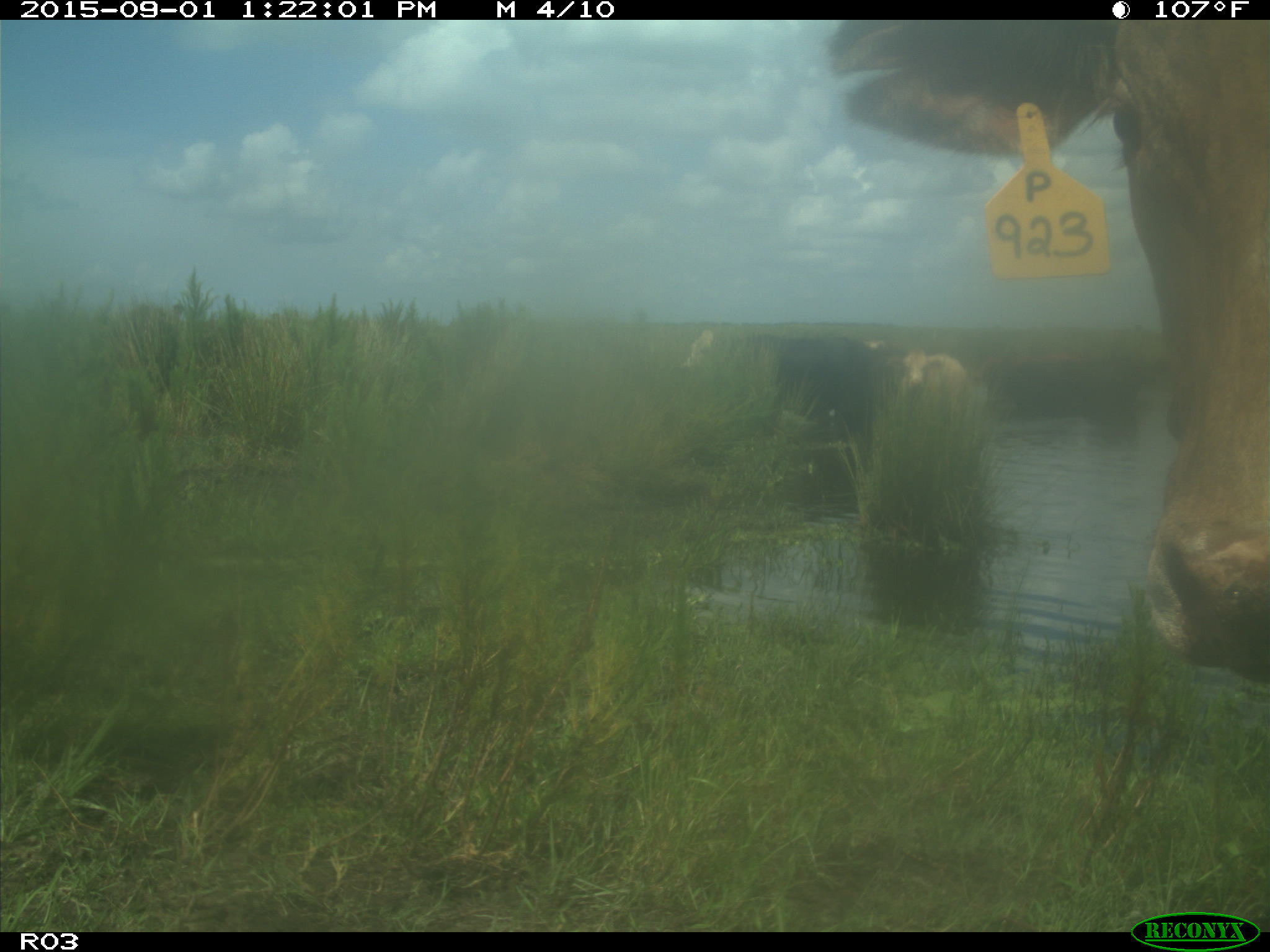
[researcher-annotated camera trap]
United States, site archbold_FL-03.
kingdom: Animalia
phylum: Chordata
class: Mammalia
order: Artiodactyla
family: Bovidae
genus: Bos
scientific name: Bos taurus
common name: domestic cow